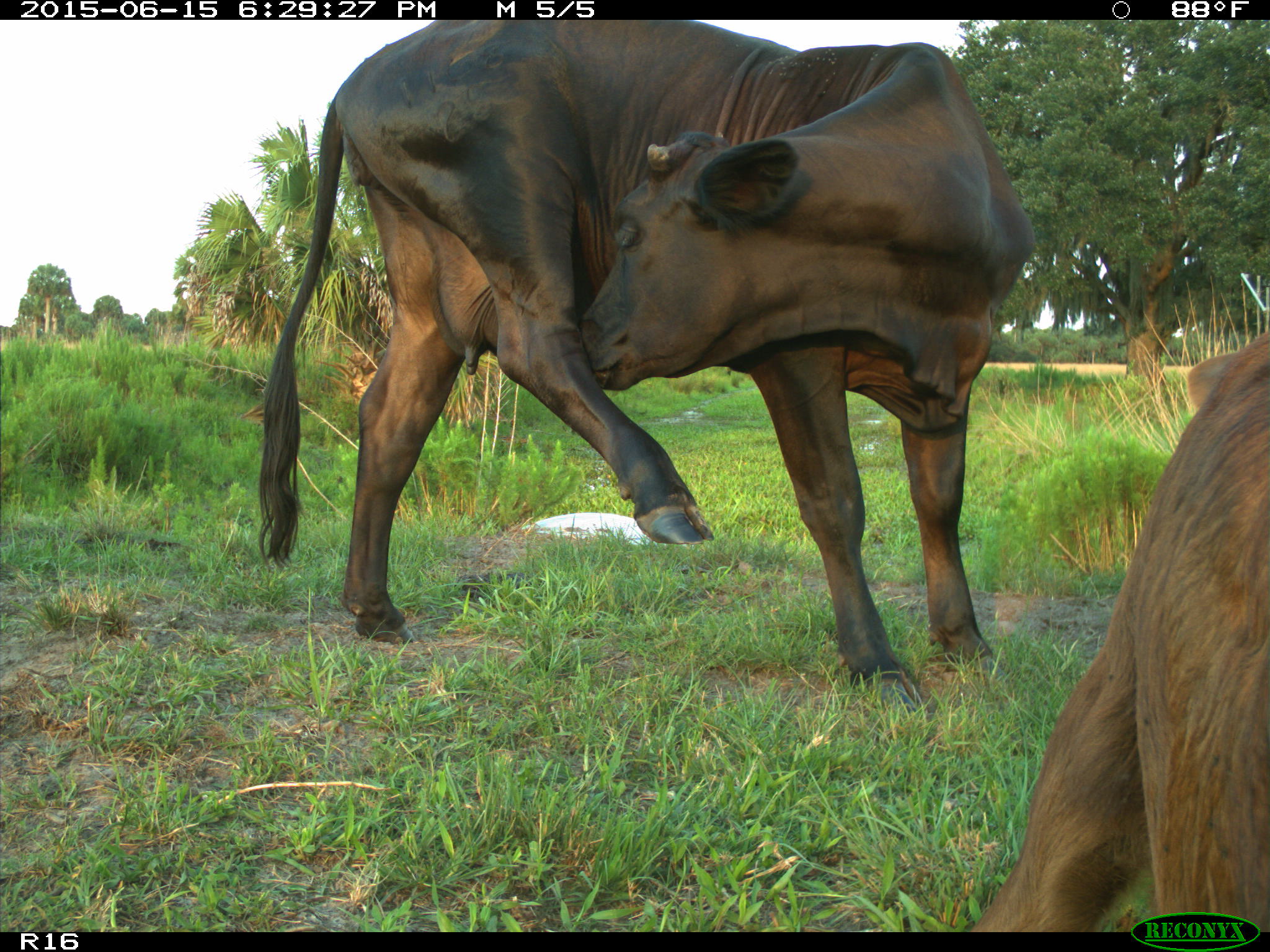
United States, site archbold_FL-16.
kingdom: Animalia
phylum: Chordata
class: Mammalia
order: Artiodactyla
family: Bovidae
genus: Bos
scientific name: Bos taurus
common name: domestic cow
Bos taurus (domestic cow).